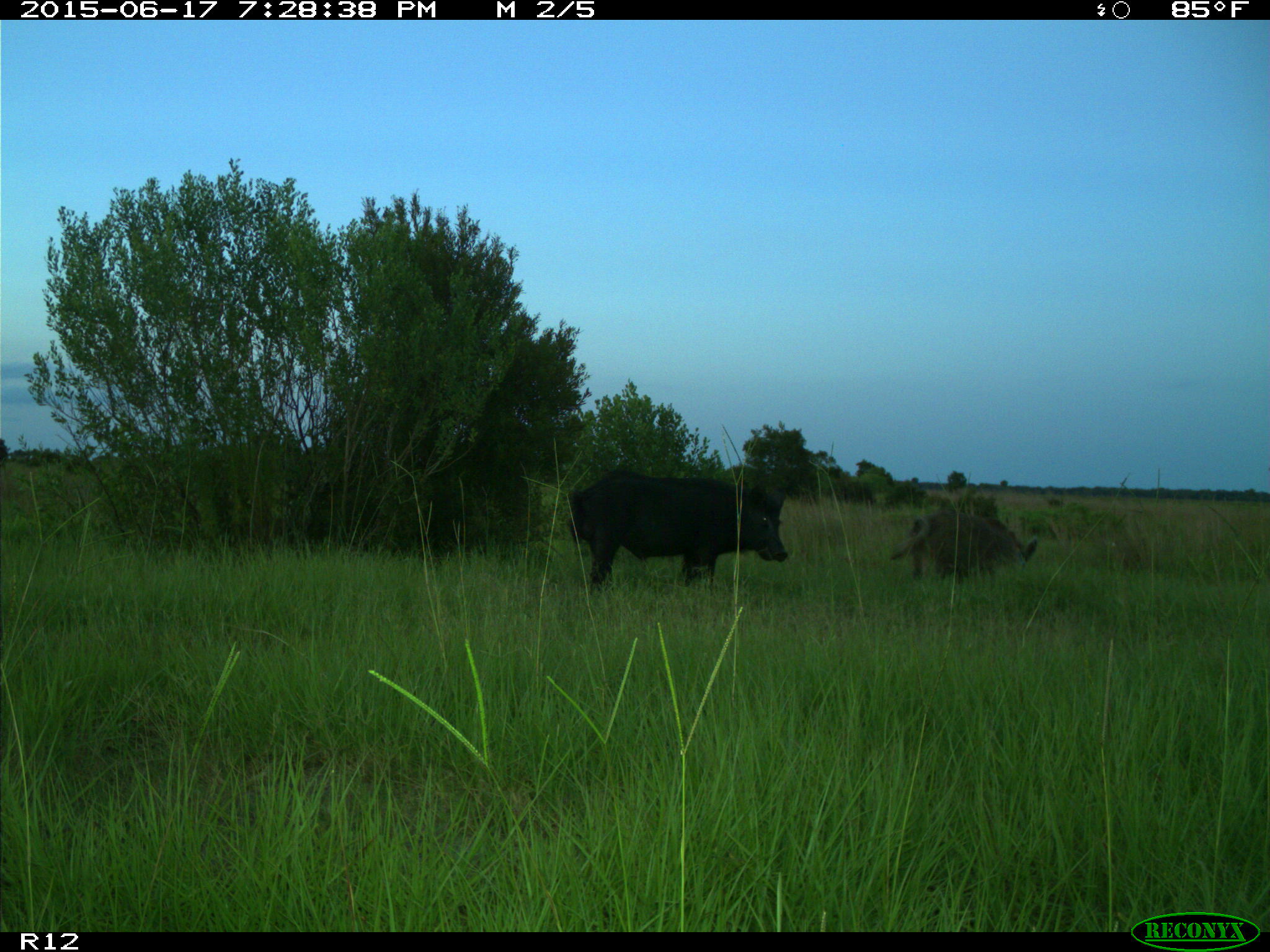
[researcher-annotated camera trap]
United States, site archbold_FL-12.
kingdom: Animalia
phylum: Chordata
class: Mammalia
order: Artiodactyla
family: Suidae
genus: Sus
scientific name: Sus scrofa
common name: wild boar